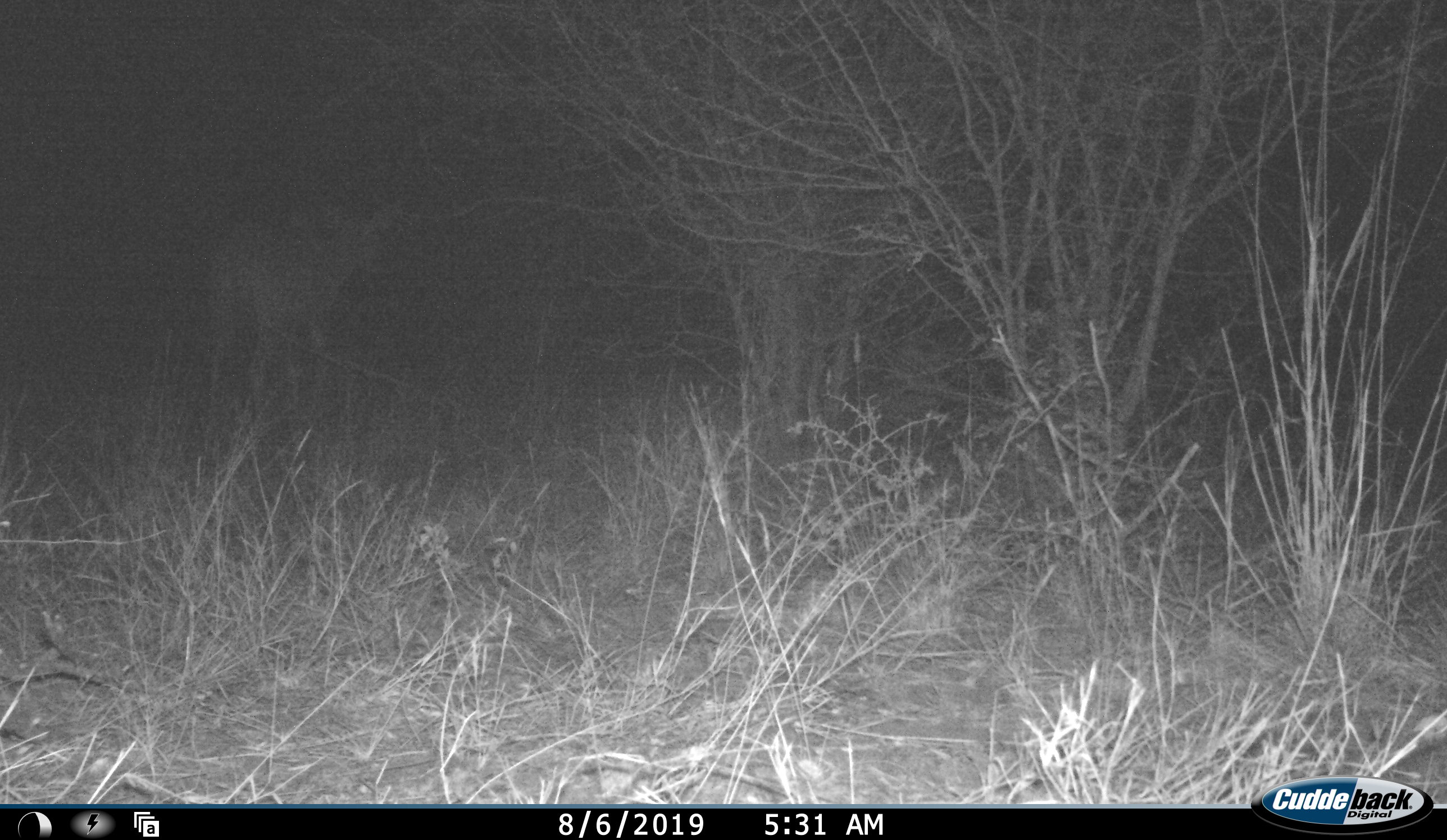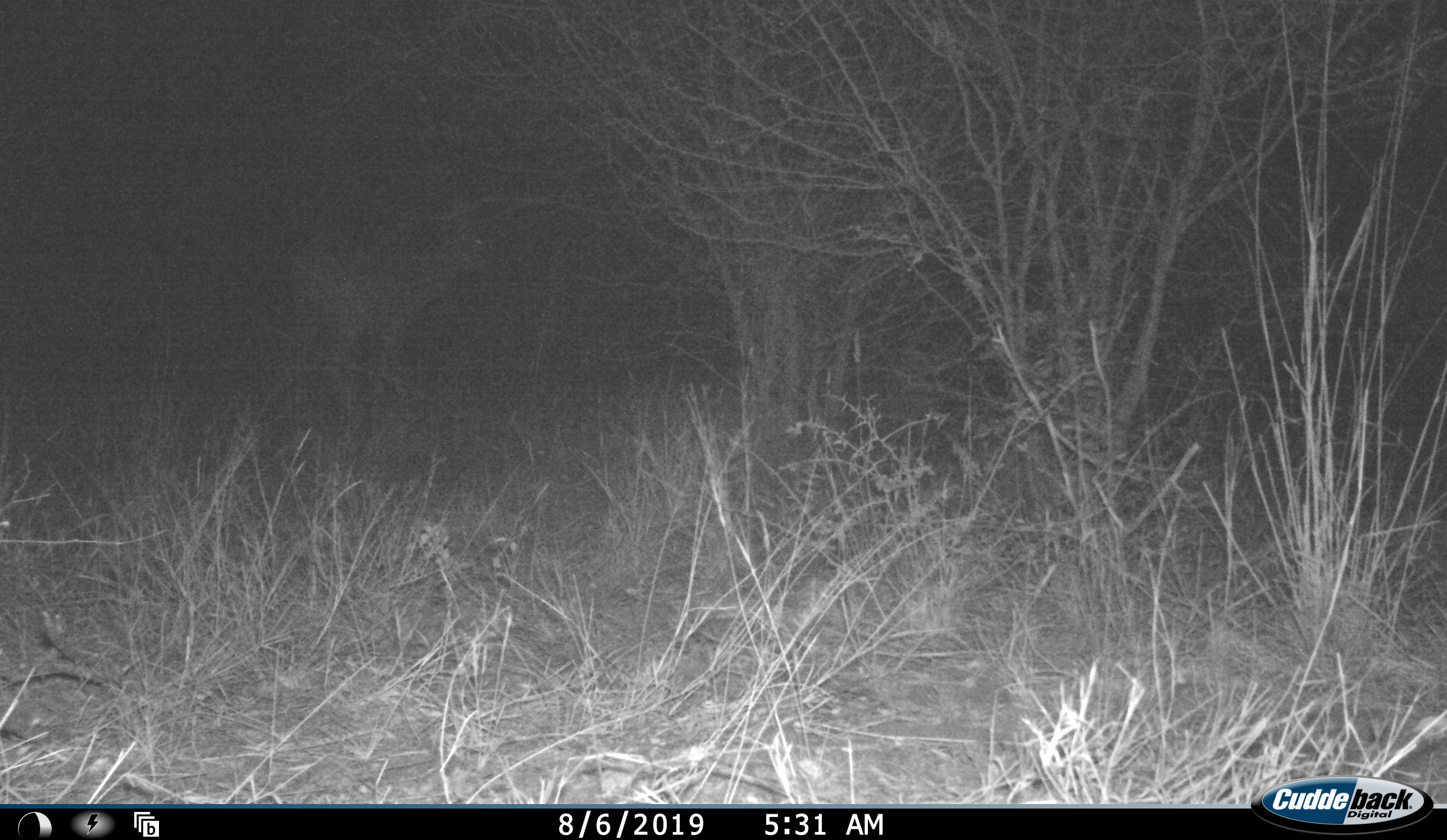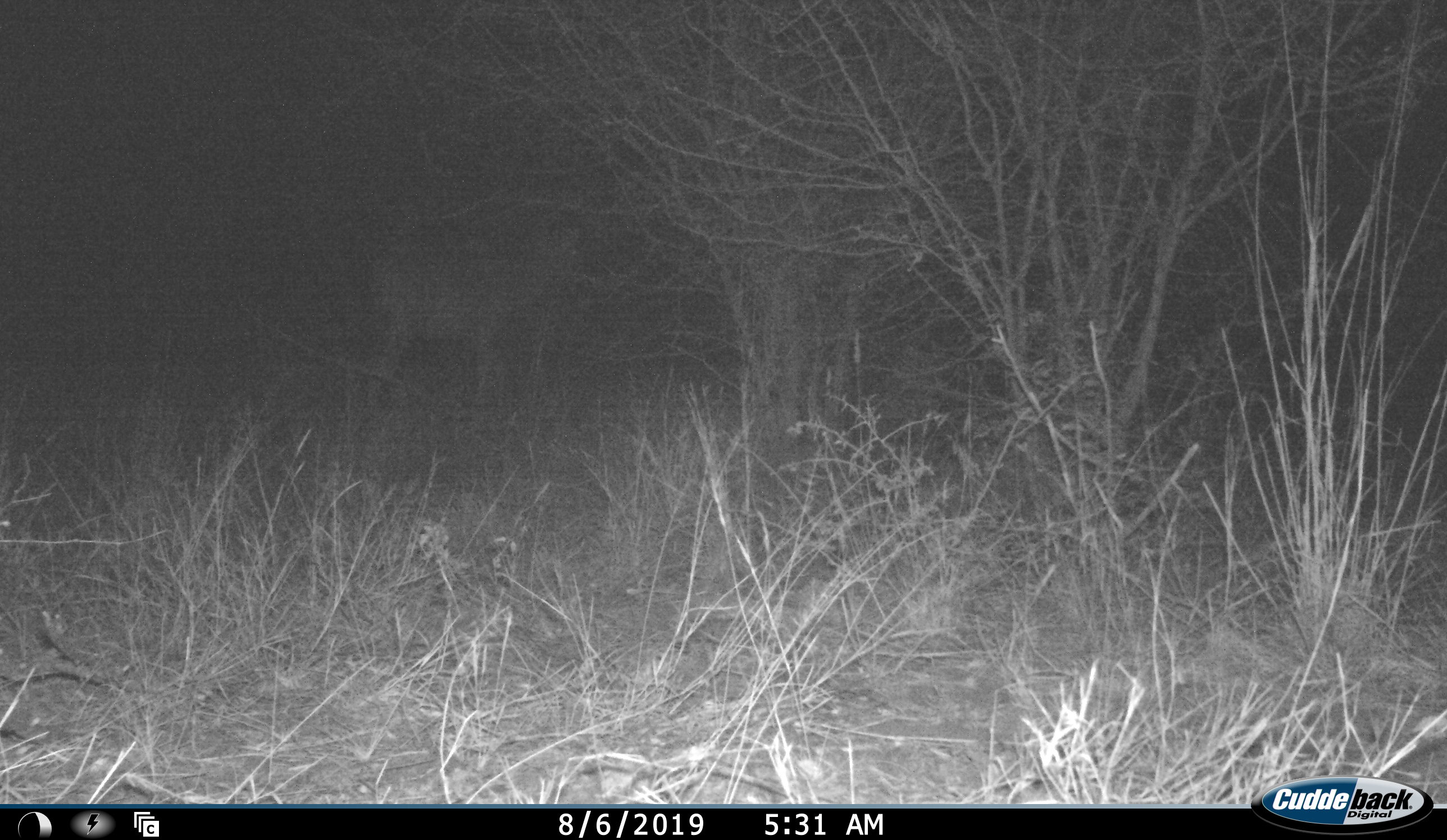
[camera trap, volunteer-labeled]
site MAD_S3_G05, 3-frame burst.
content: unidentified animal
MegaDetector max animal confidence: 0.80